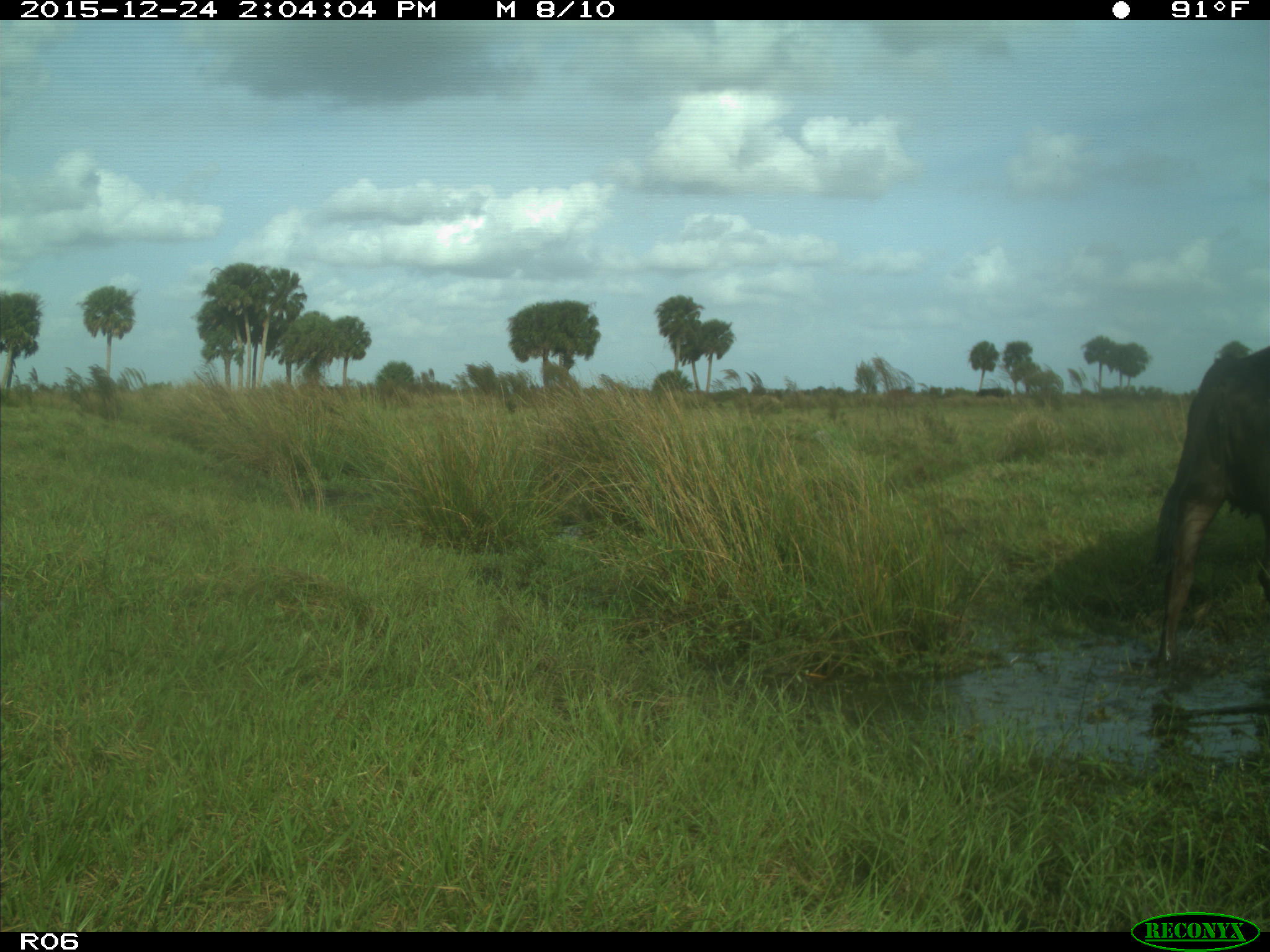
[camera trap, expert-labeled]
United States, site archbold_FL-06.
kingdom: Animalia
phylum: Chordata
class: Mammalia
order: Artiodactyla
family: Bovidae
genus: Bos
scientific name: Bos taurus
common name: domestic cow